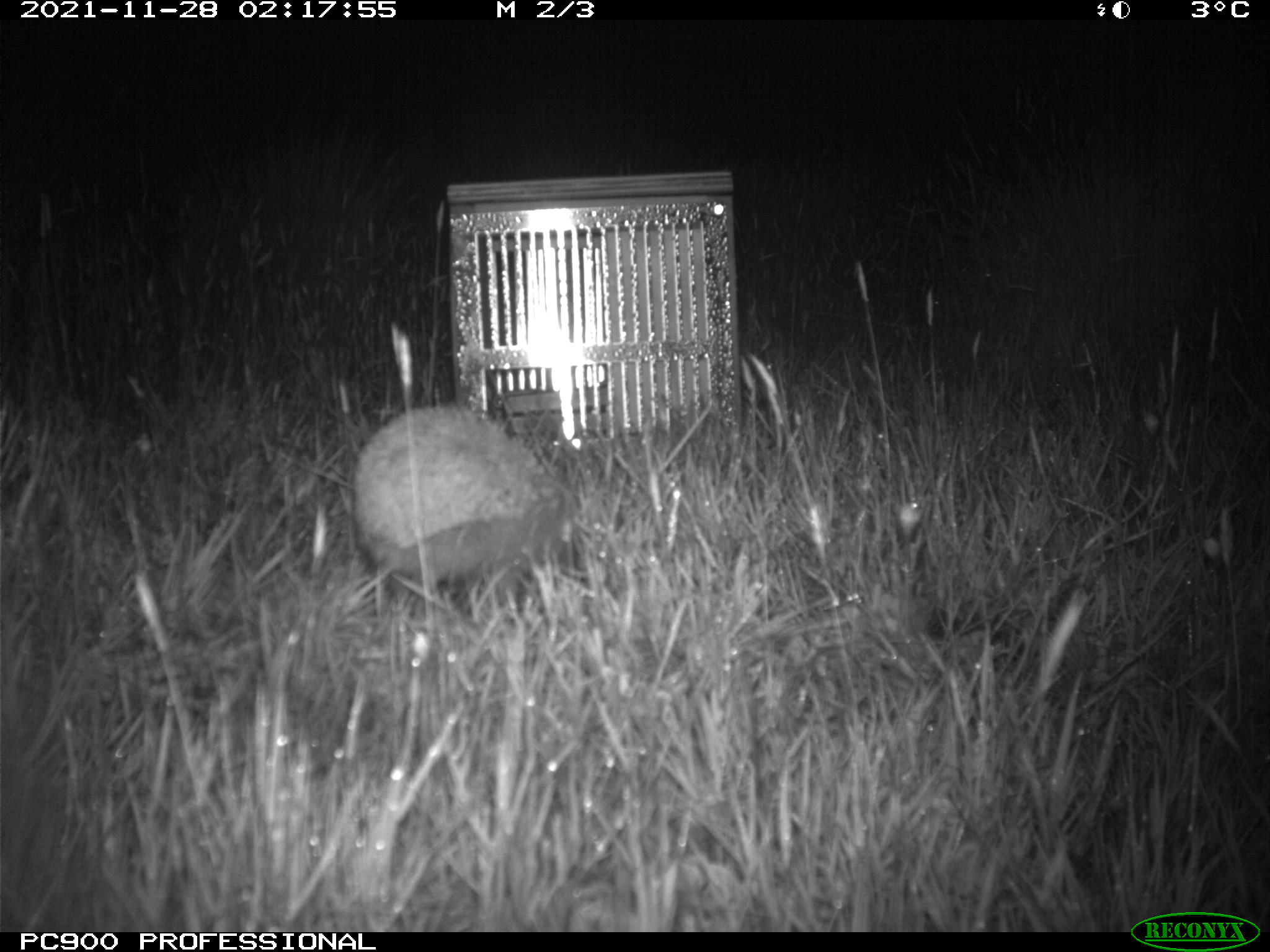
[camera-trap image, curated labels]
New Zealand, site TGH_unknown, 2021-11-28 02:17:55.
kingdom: Animalia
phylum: Chordata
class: Mammalia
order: Eulipotyphla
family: Erinaceidae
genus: Erinaceus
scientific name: Erinaceus europaeus europaeus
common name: european hedgehog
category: hedgehog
Hedgehog (european hedgehog) (Erinaceus europaeus europaeus).